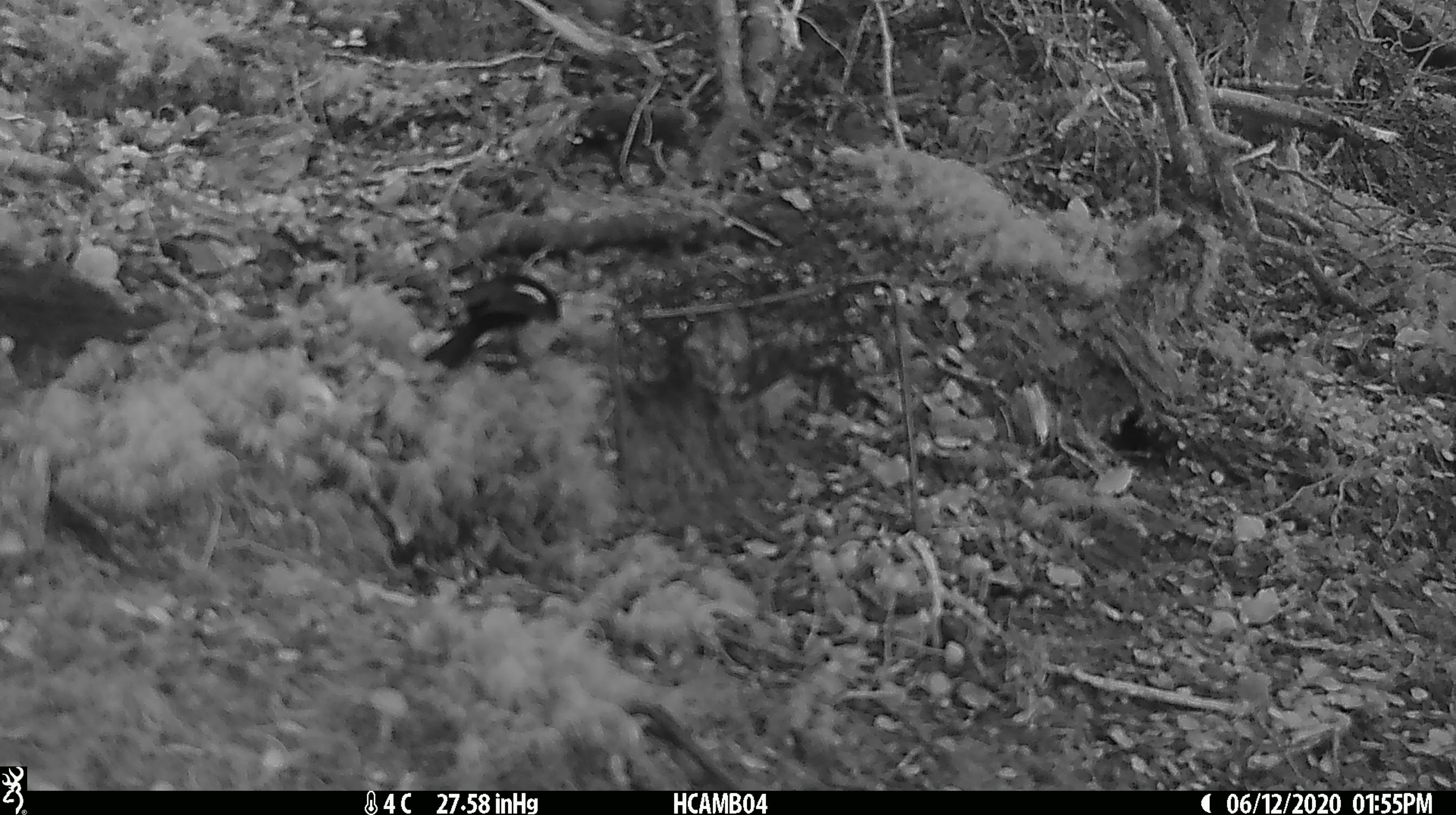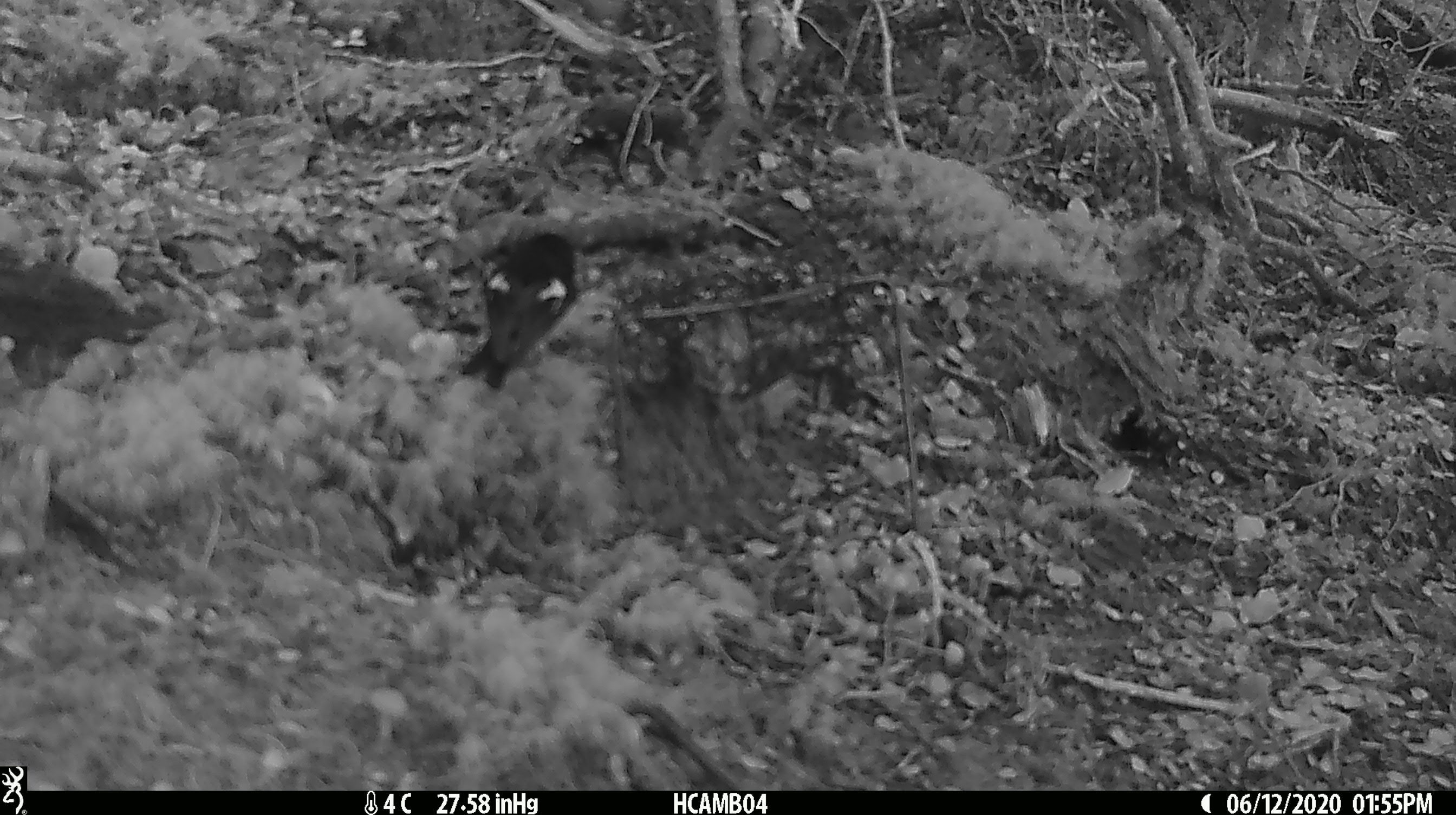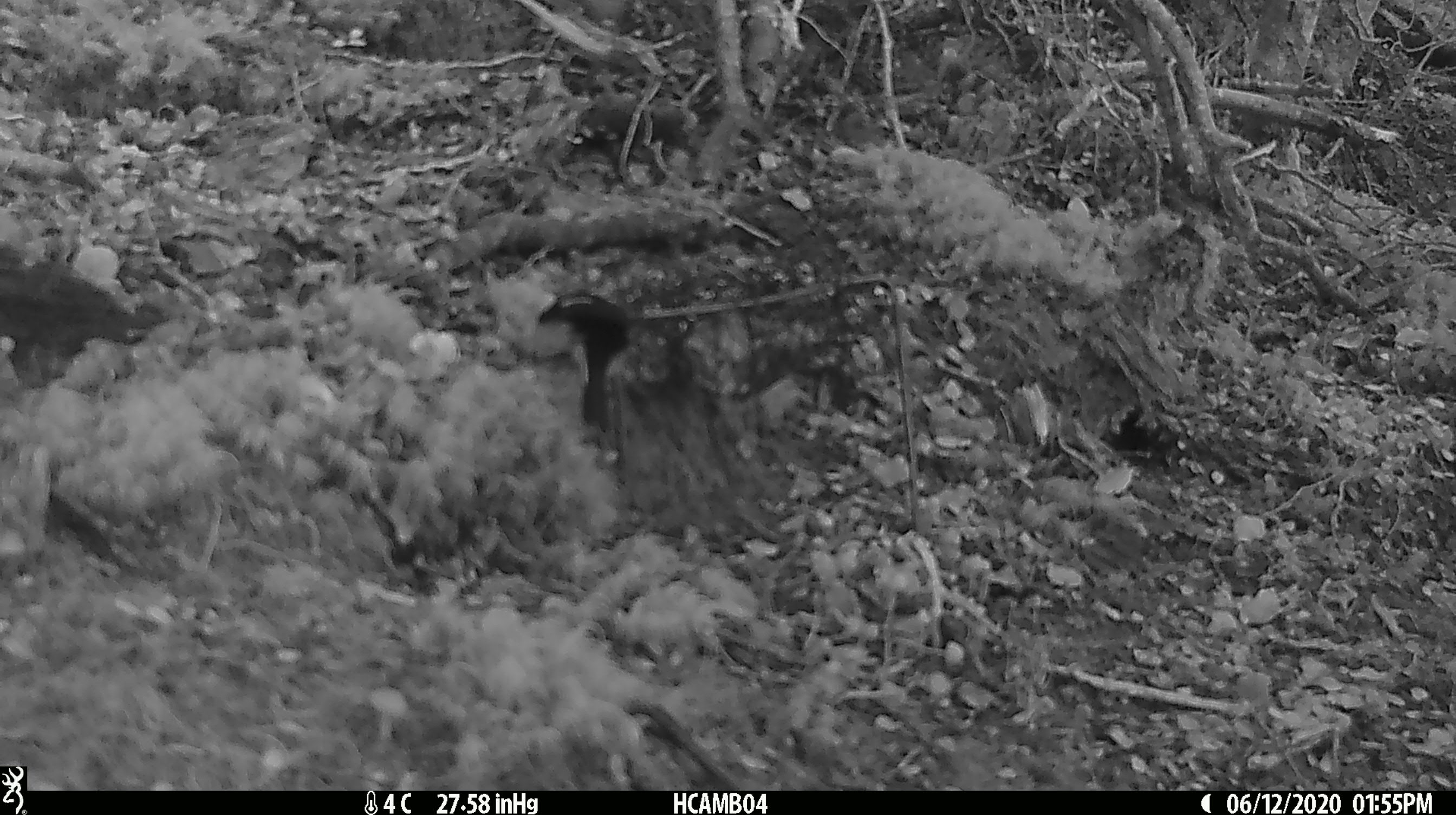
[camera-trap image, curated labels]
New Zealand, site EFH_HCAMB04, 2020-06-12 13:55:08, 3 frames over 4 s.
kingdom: Animalia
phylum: Chordata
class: Aves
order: Passeriformes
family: Petroicidae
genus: Petroica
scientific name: Petroica macrocephala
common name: tomtit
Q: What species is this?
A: Tomtit (Petroica macrocephala).